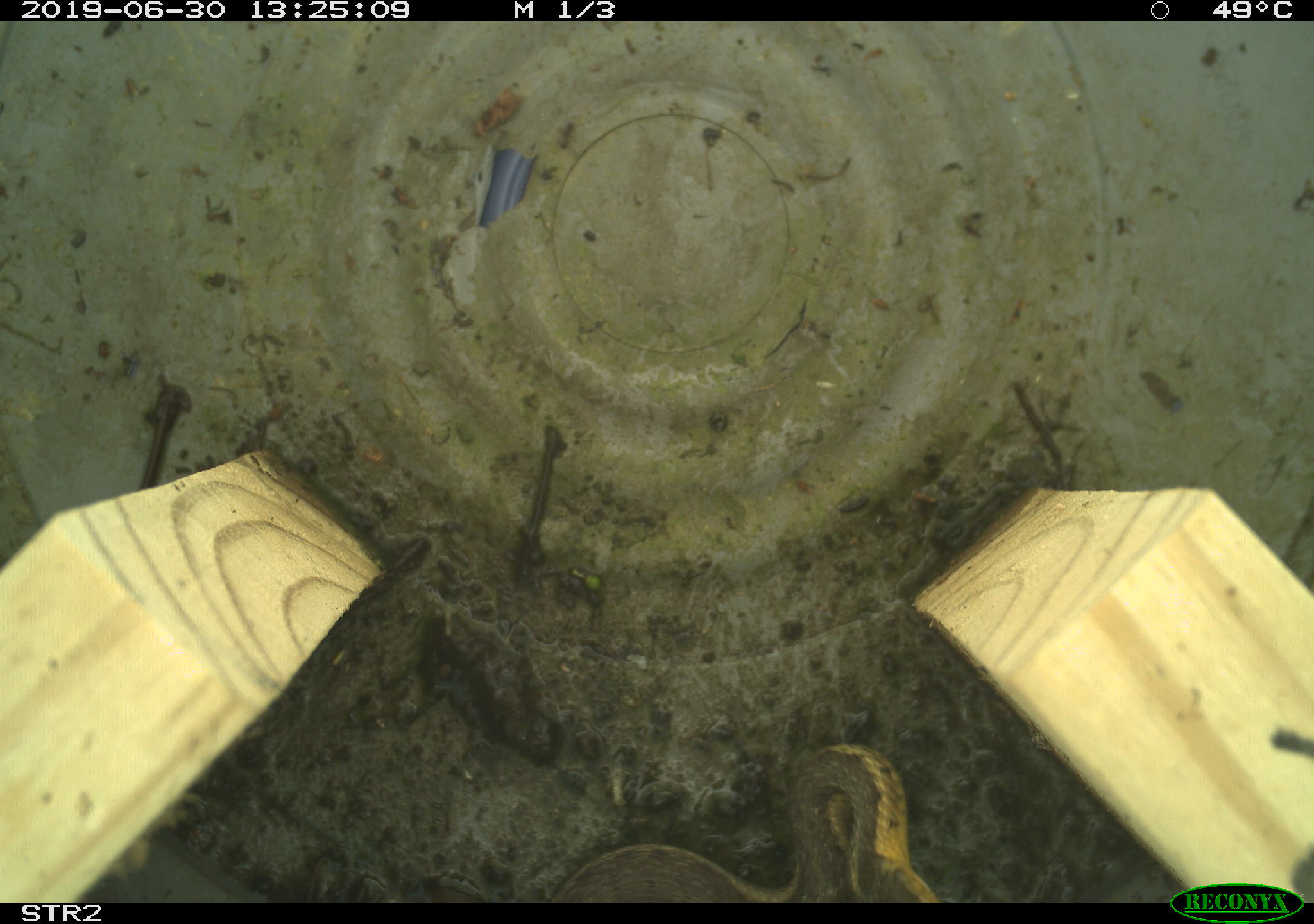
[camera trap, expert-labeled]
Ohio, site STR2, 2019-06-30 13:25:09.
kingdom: Animalia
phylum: Chordata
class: Reptilia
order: Squamata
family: Colubridae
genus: Thamnophis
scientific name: Thamnophis sirtalis sirtalis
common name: eastern gartersnake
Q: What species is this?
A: Eastern gartersnake (Thamnophis sirtalis sirtalis).